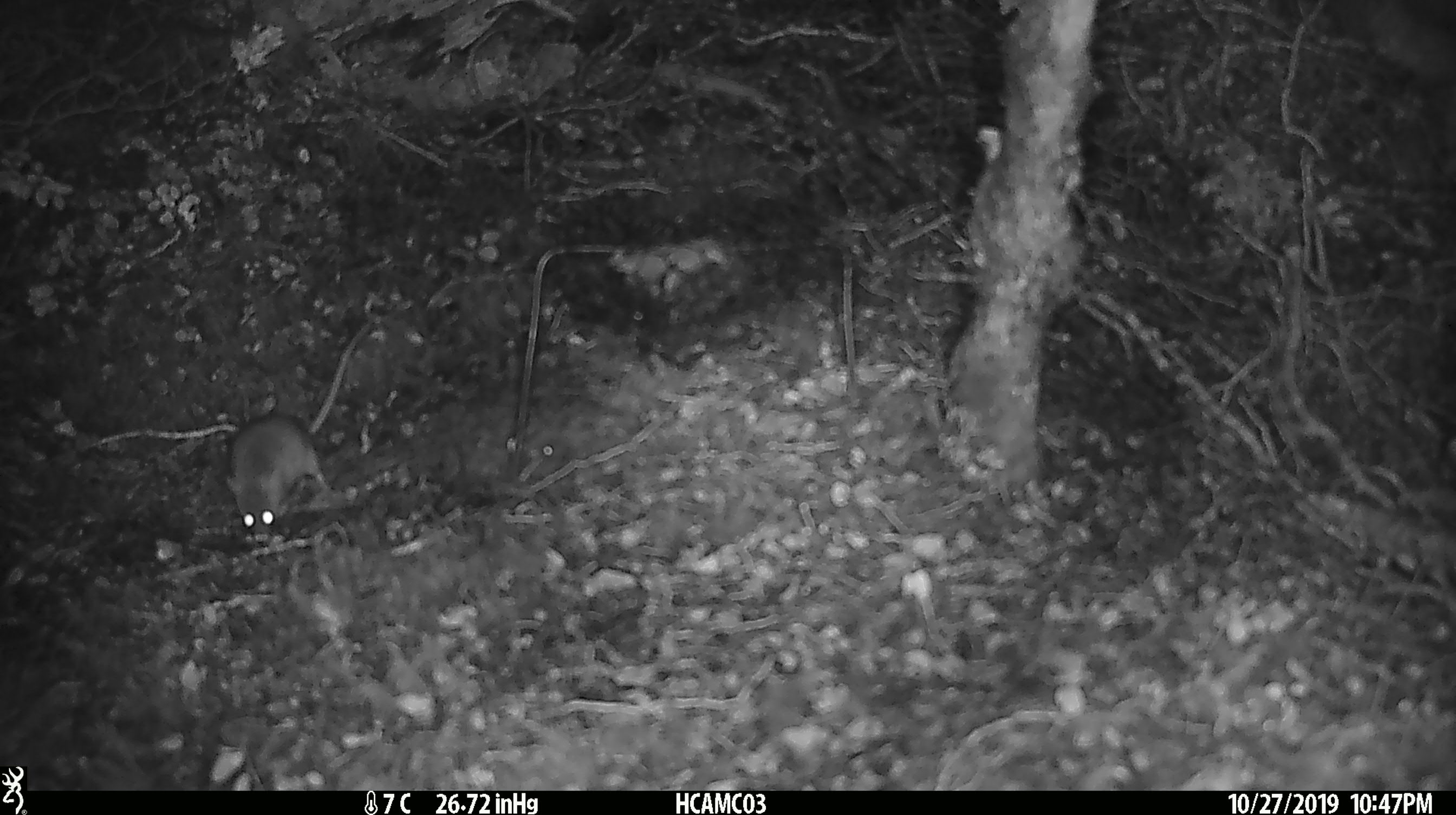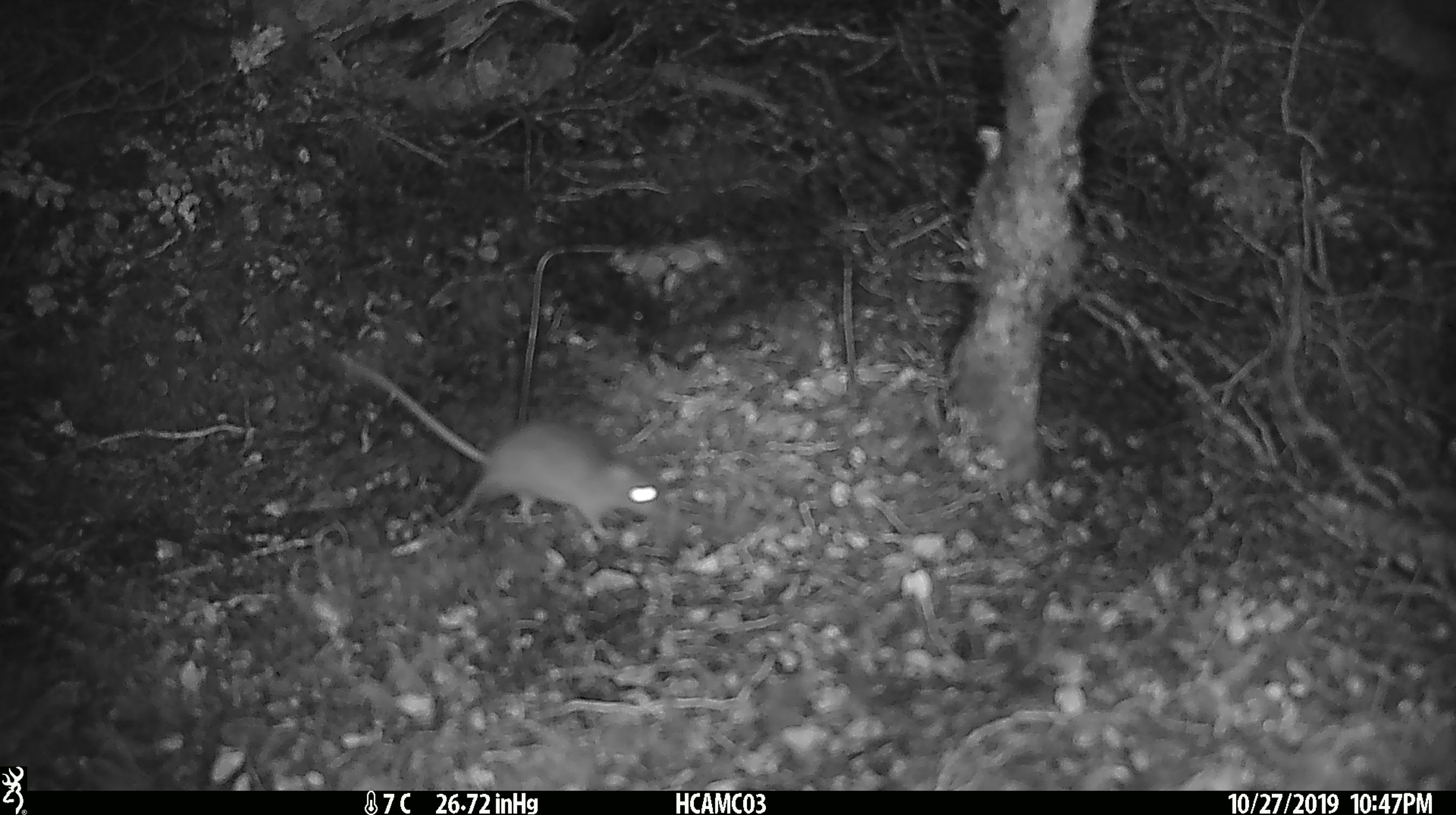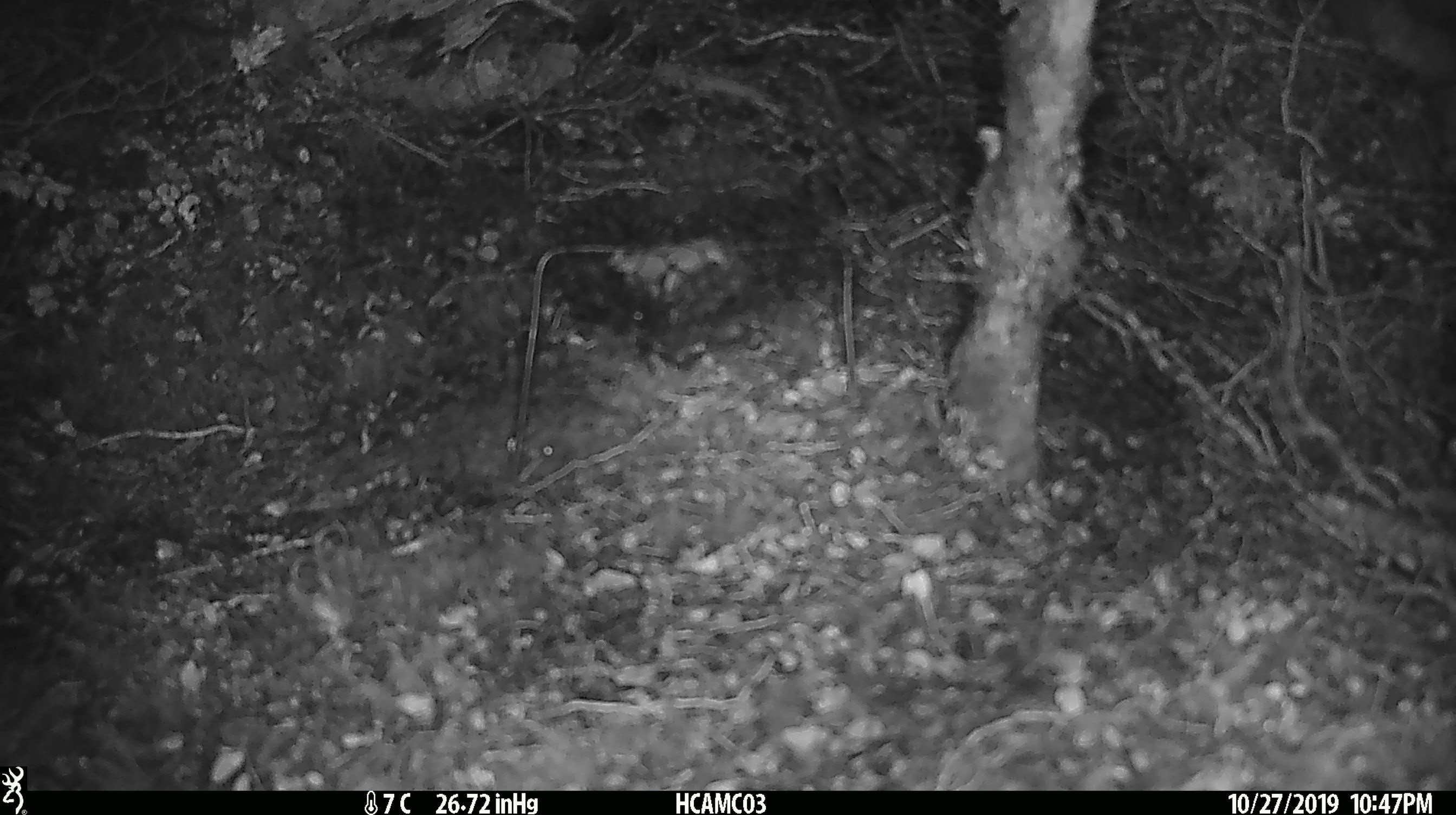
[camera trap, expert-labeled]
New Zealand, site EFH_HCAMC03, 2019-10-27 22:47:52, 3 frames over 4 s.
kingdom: Animalia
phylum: Chordata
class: Mammalia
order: Rodentia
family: Muridae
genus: Mus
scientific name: Mus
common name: mouse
Mouse (Mus).